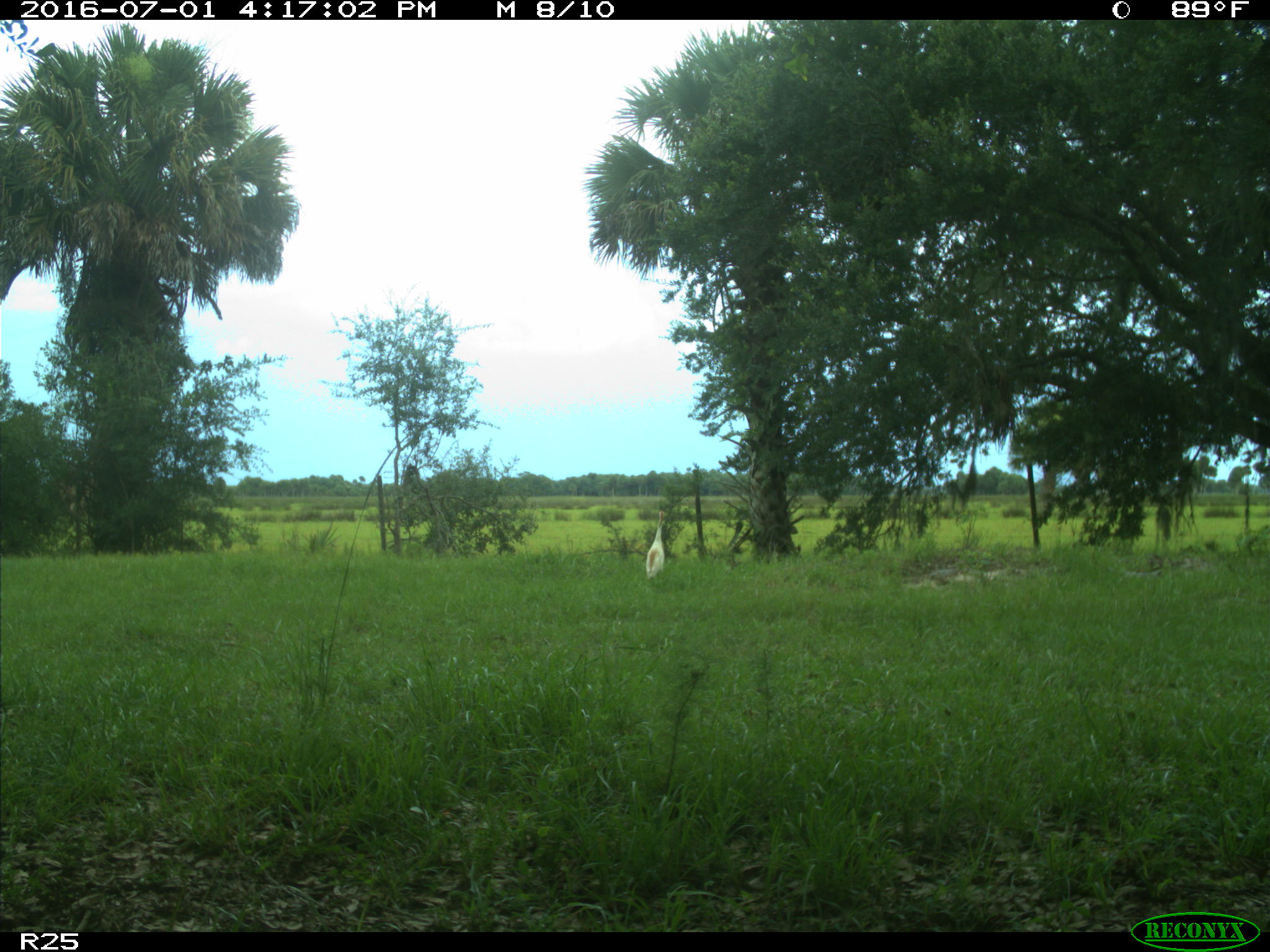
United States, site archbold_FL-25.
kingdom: Animalia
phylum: Chordata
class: Mammalia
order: Artiodactyla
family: Bovidae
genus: Bos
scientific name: Bos taurus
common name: domestic cow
Bos taurus (domestic cow).